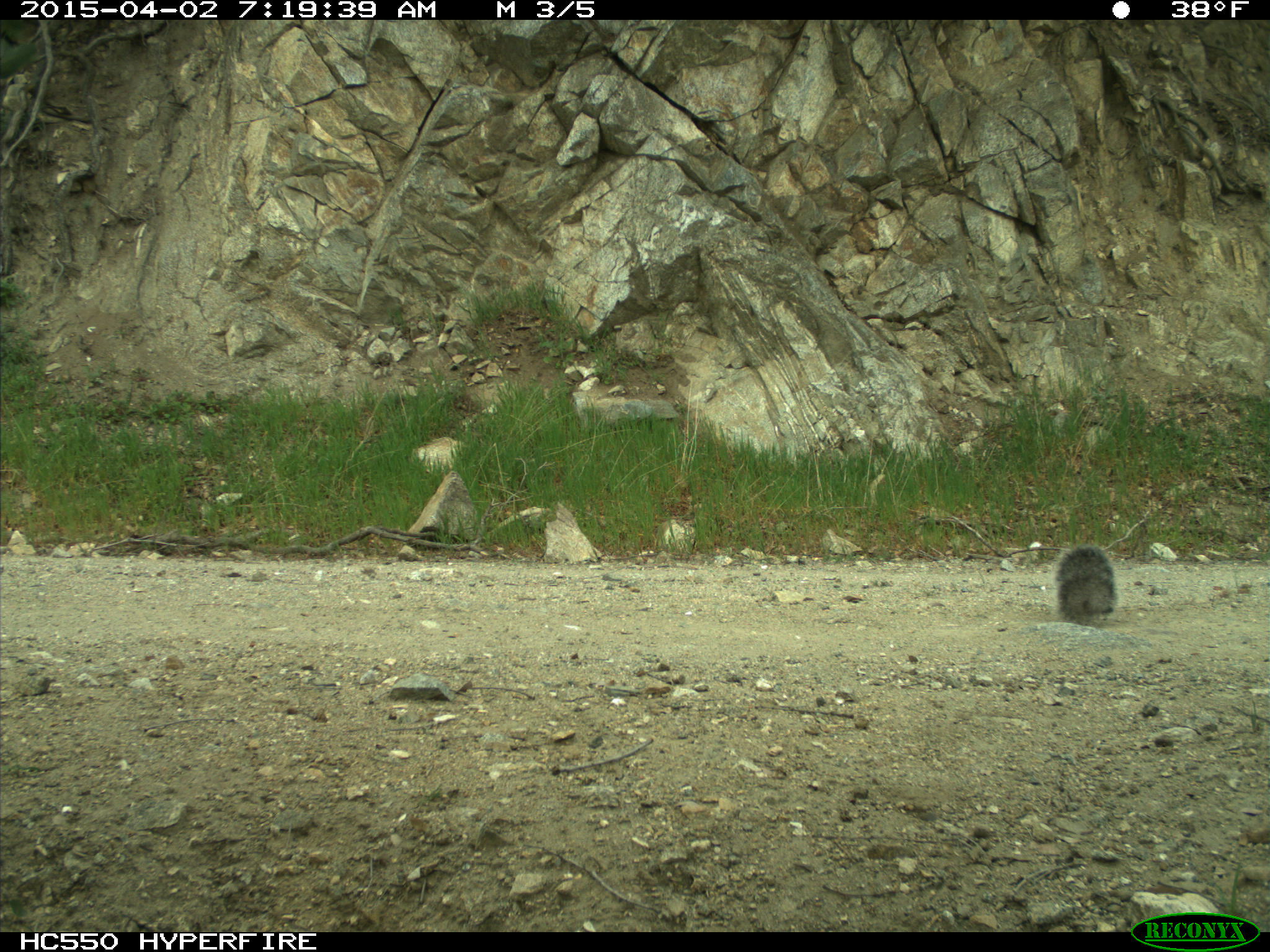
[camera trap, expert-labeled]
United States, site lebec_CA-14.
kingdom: Animalia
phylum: Chordata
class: Mammalia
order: Rodentia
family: Sciuridae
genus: Sciurus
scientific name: Sciurus carolinensis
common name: eastern gray squirrel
Sciurus carolinensis (eastern gray squirrel).